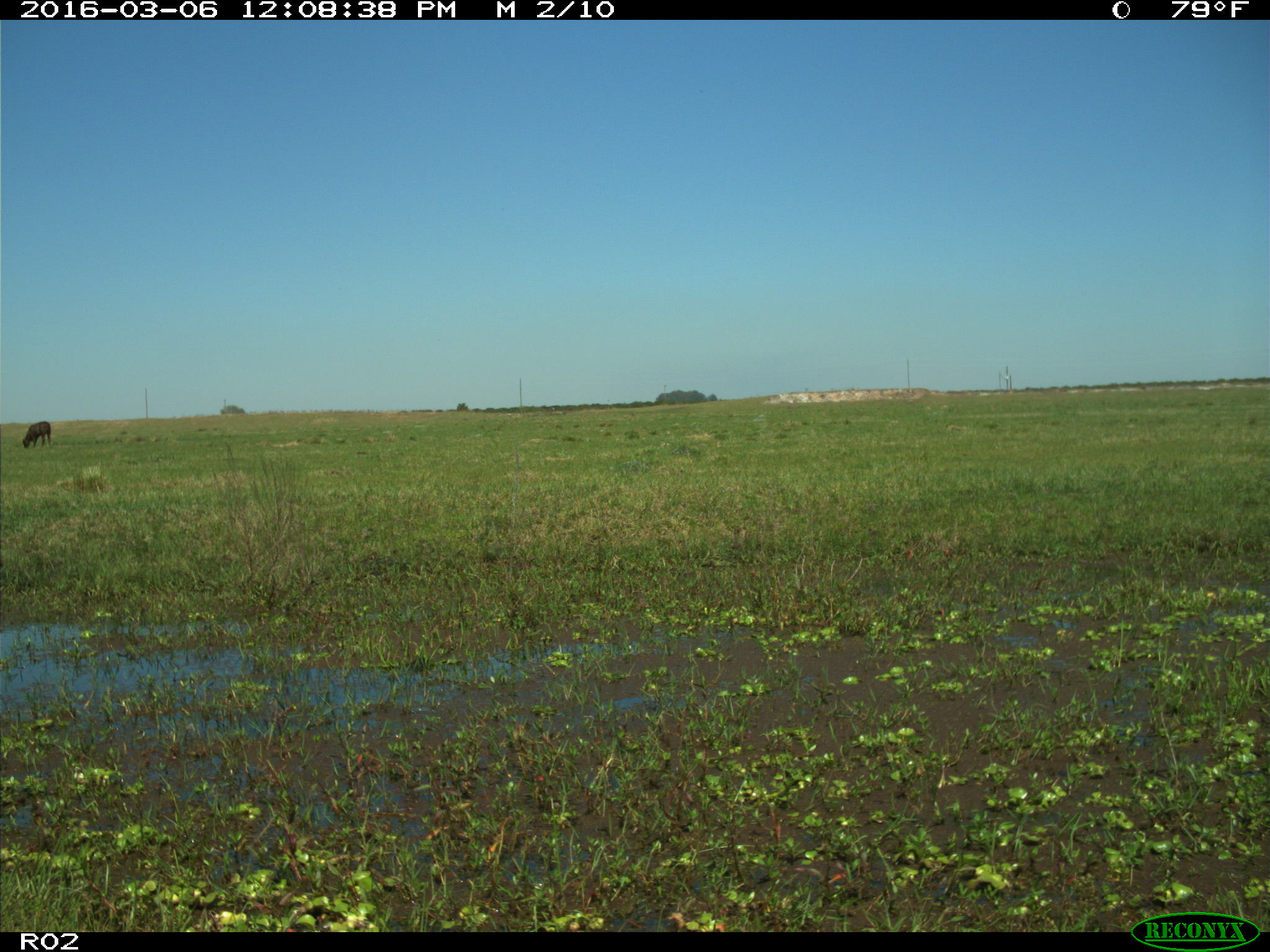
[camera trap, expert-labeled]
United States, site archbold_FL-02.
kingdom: Animalia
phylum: Chordata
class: Mammalia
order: Artiodactyla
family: Bovidae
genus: Bos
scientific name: Bos taurus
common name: domestic cow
Bos taurus (domestic cow).